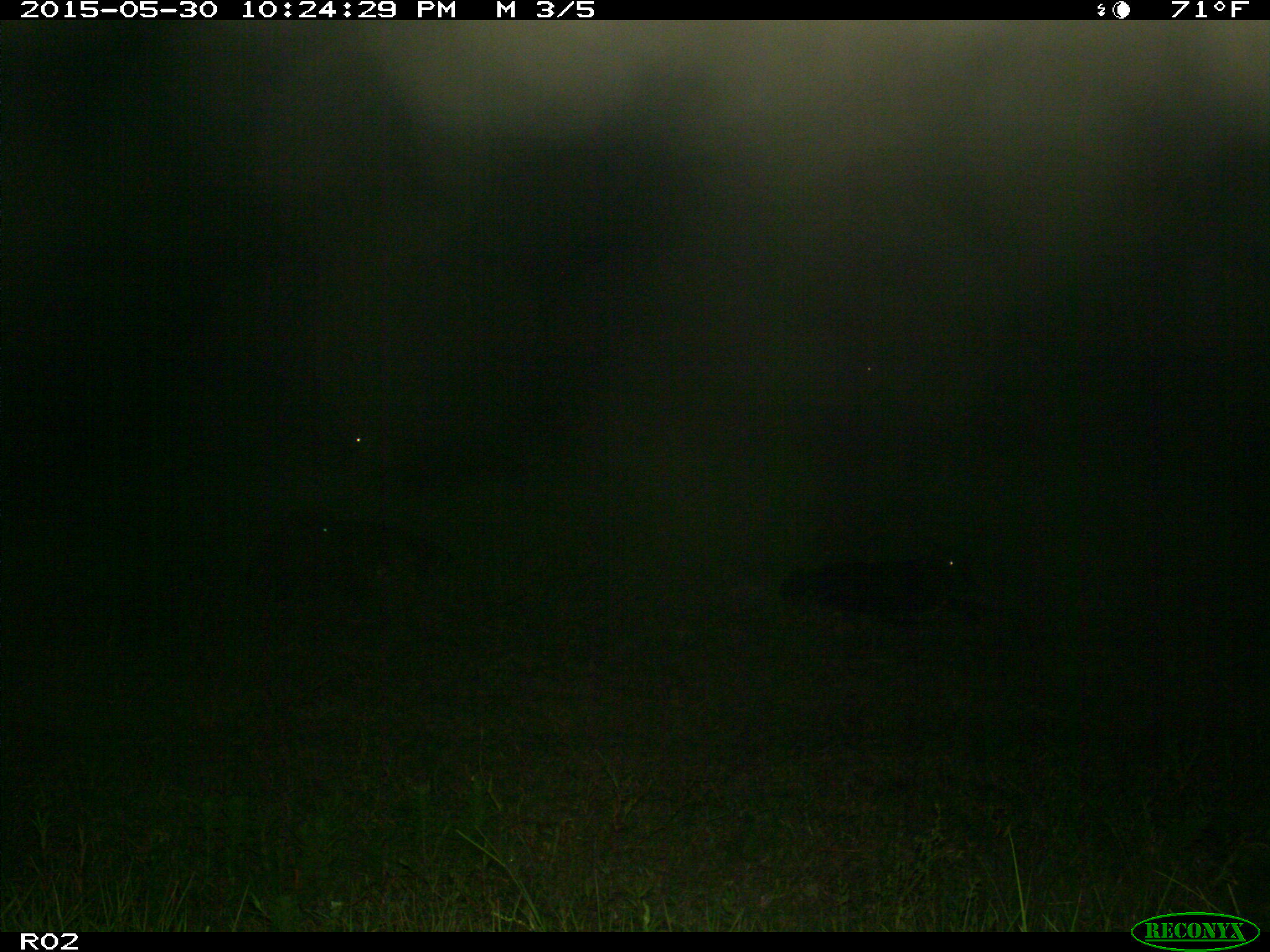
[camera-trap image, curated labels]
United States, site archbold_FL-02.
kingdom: Animalia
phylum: Chordata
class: Mammalia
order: Artiodactyla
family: Bovidae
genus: Bos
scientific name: Bos taurus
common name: domestic cow